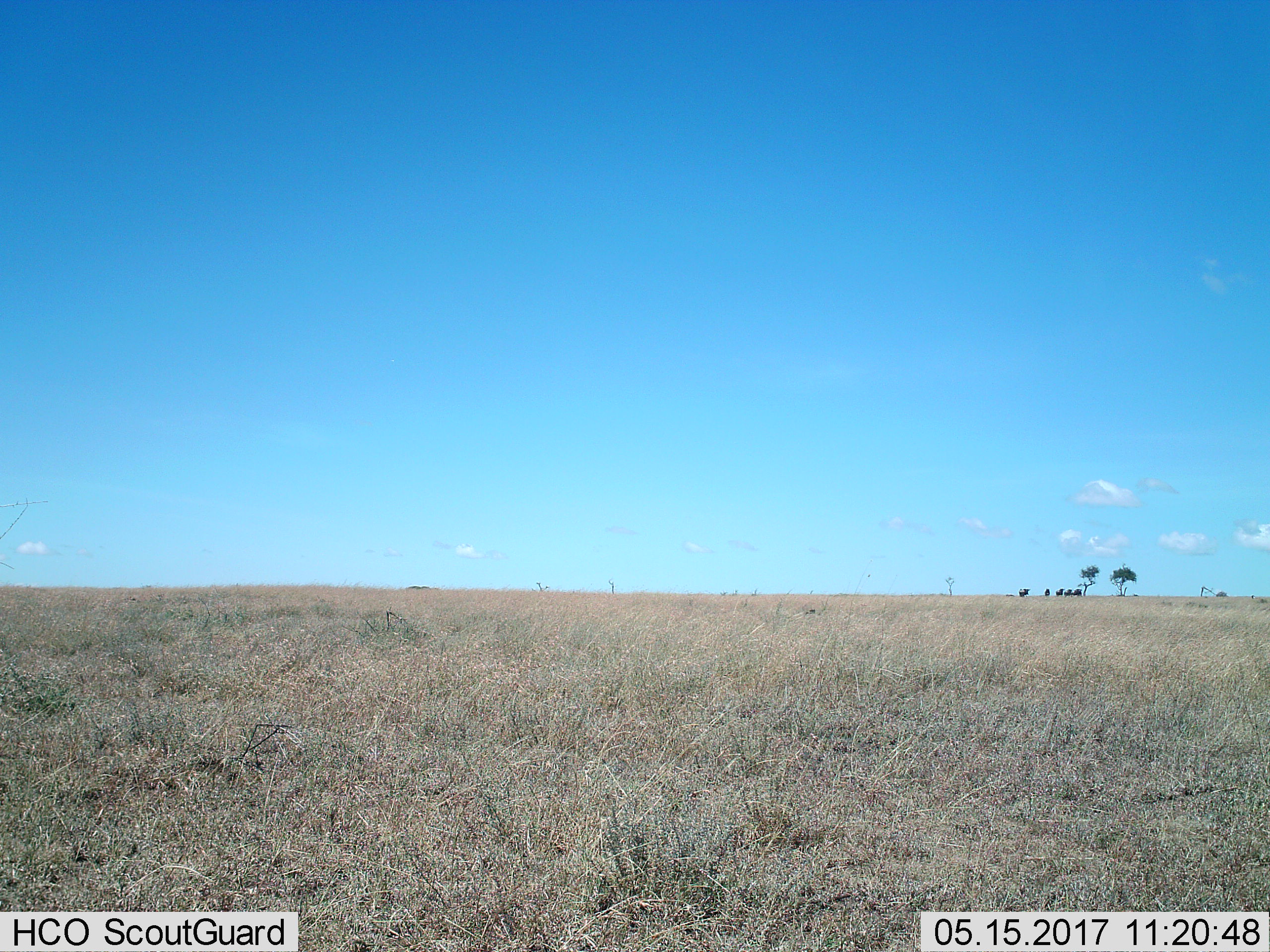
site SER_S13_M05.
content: unidentified animal